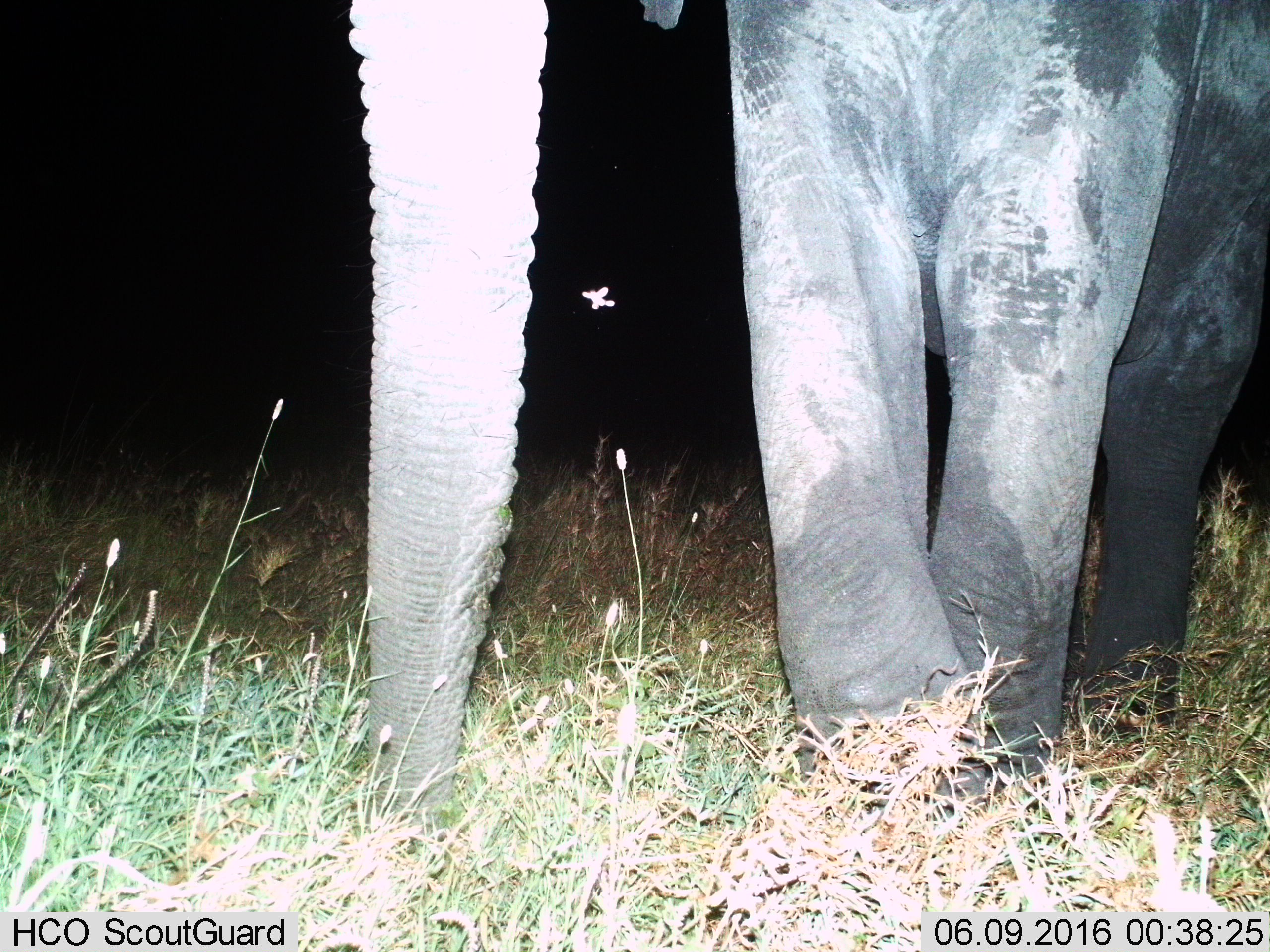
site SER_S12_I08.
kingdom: Animalia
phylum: Chordata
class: Mammalia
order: Proboscidea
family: Elephantidae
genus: Loxodonta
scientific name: Loxodonta africana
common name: african bush elephant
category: elephant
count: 1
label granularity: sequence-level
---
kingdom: Animalia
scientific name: Animalia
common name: insect or spider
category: insectspider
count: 1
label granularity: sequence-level